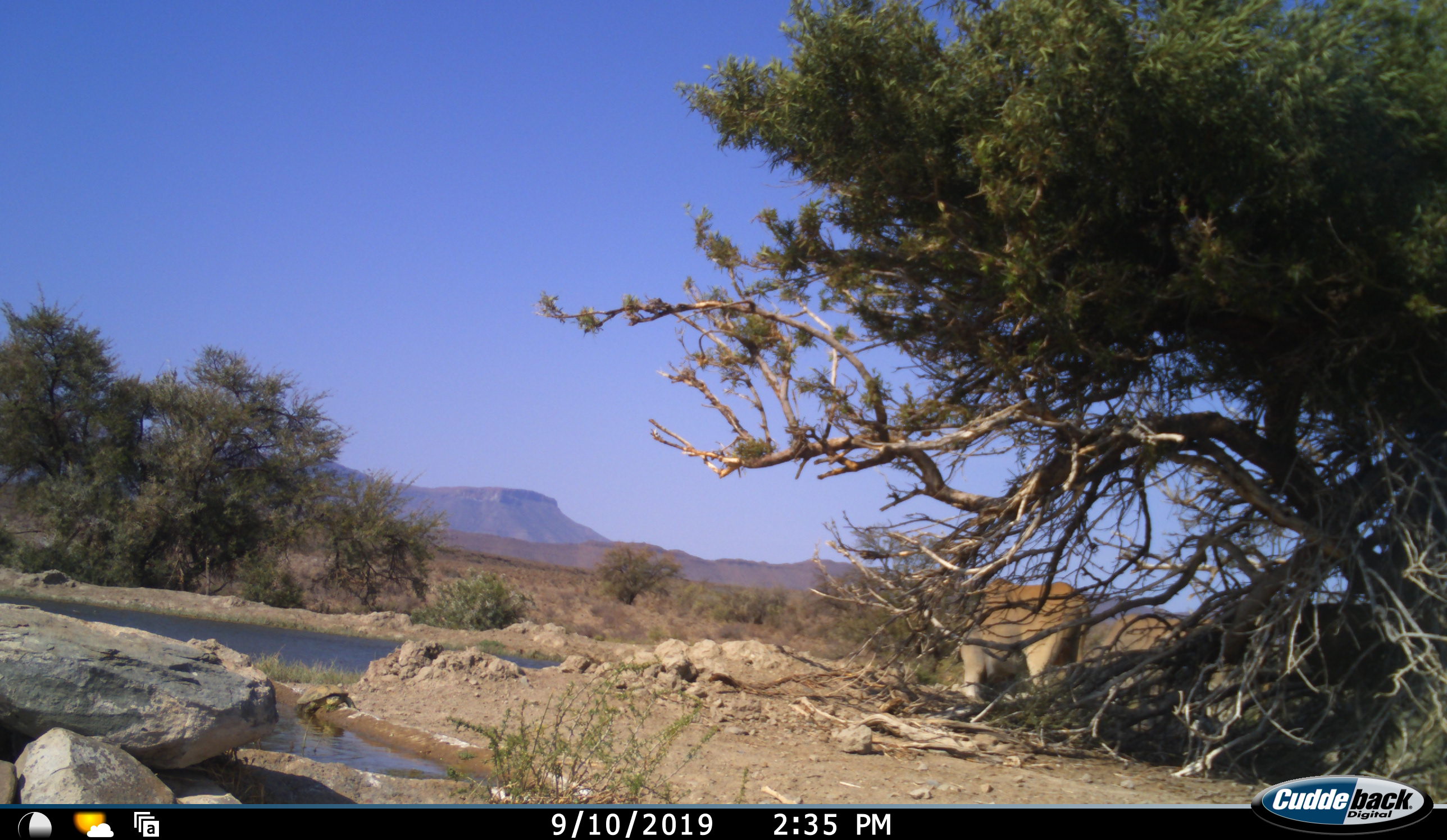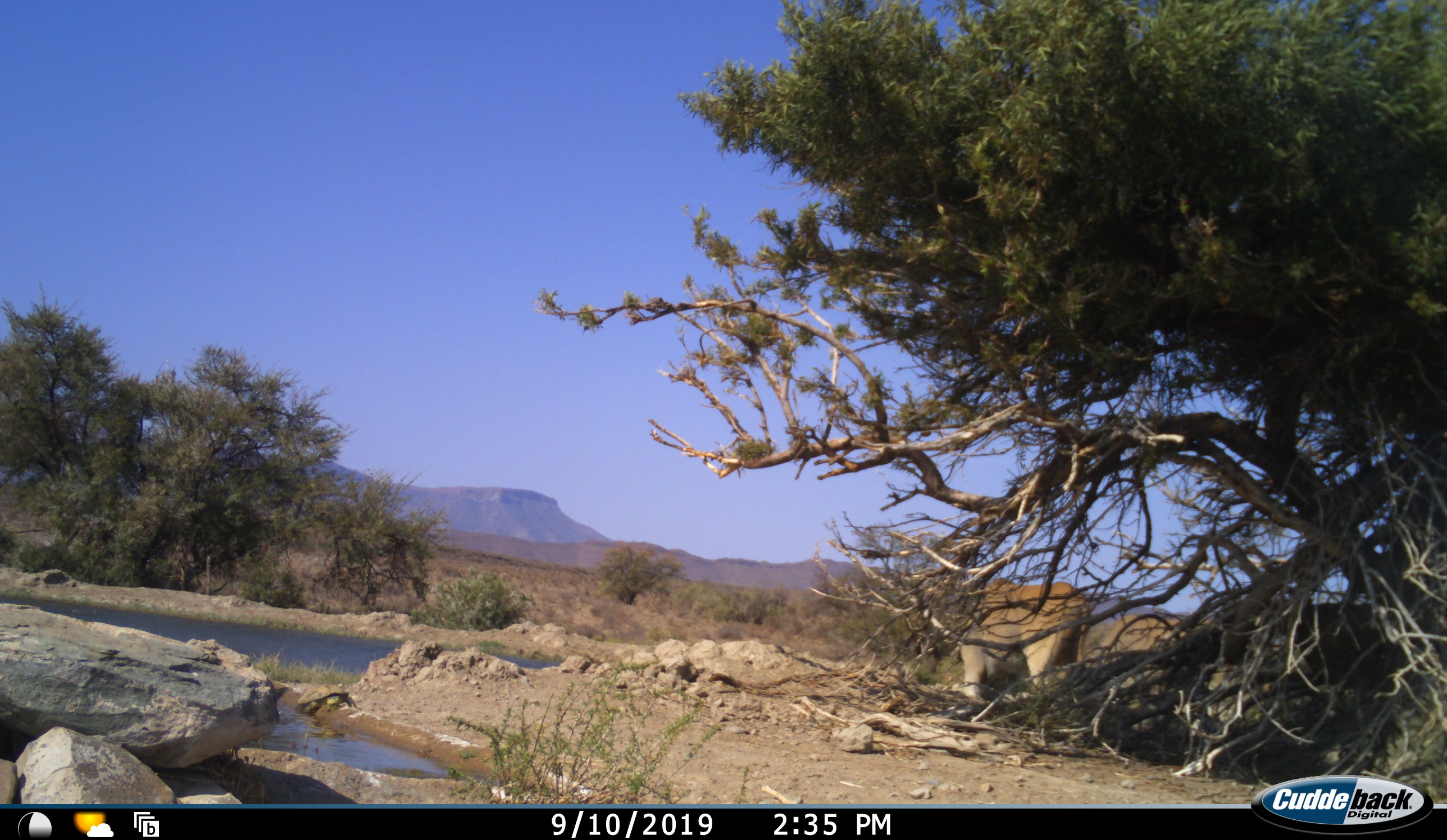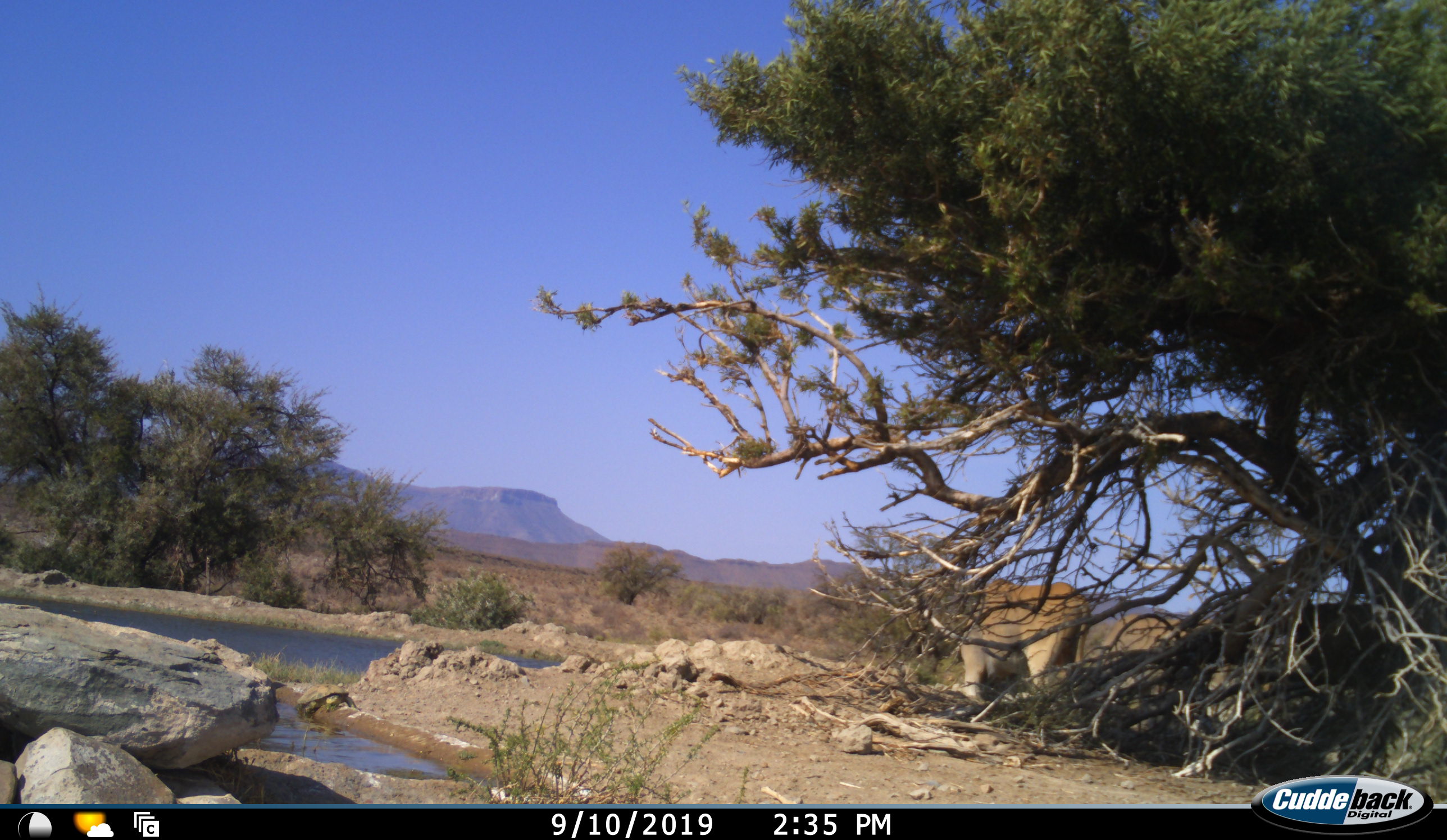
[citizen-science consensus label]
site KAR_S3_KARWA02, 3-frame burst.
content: unidentified animal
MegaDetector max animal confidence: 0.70